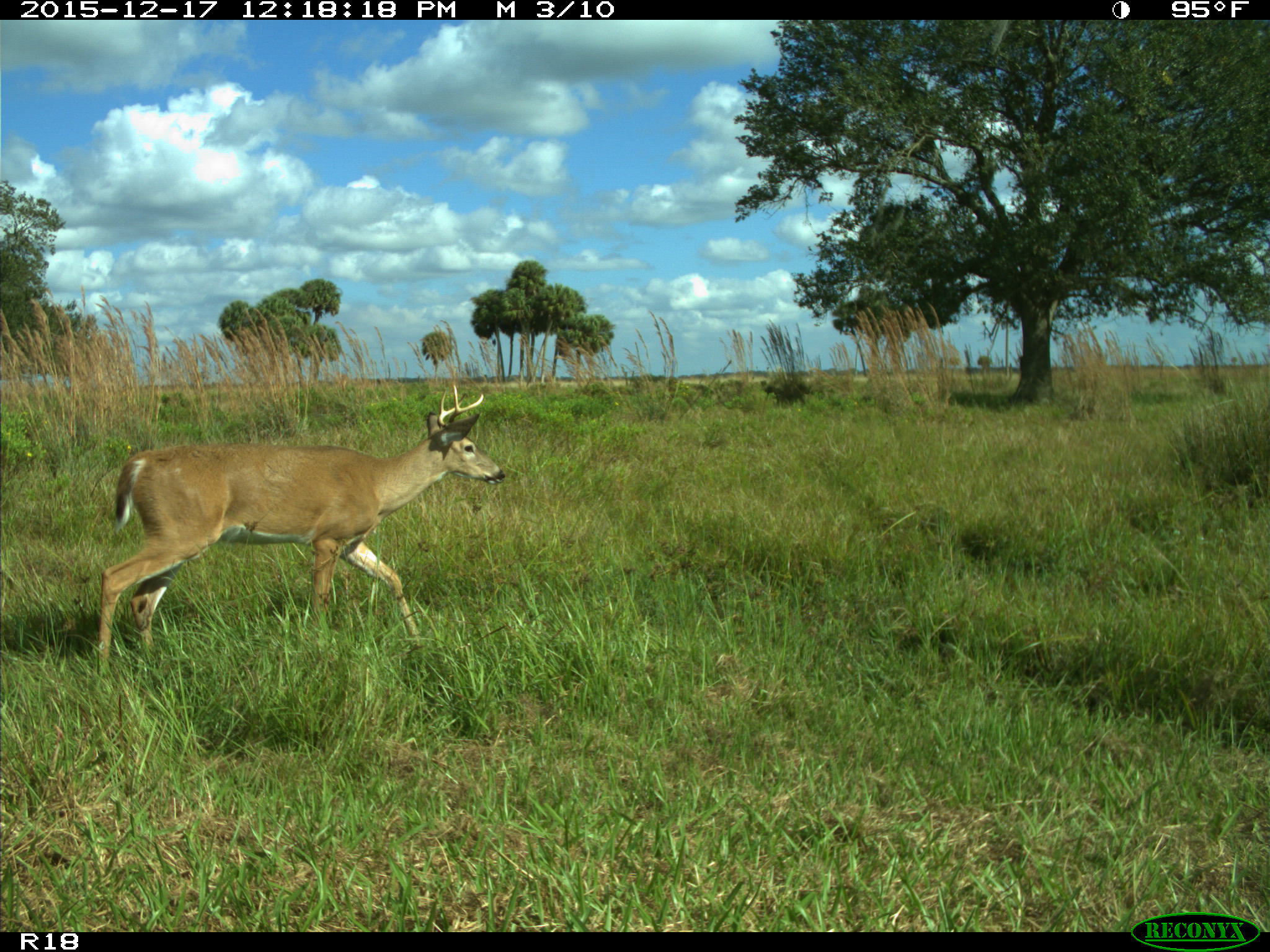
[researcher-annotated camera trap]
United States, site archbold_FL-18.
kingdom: Animalia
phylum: Chordata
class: Mammalia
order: Artiodactyla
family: Cervidae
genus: Odocoileus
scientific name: Odocoileus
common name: deer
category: unidentified deer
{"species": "unidentified deer (deer) (Odocoileus)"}